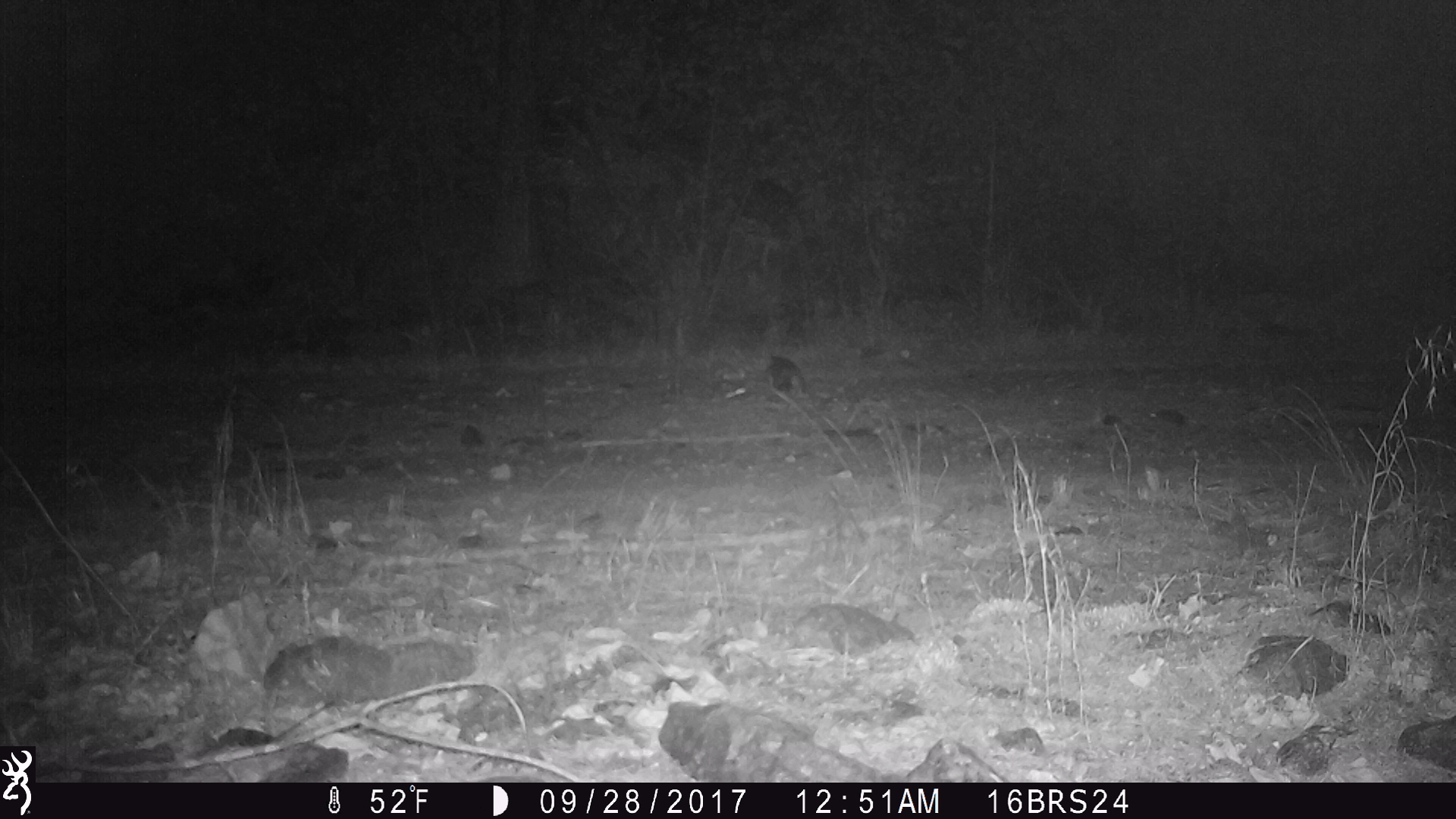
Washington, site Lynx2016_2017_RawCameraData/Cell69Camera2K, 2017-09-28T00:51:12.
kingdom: Animalia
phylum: Chordata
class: Mammalia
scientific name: Mammalia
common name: small mammal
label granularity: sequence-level